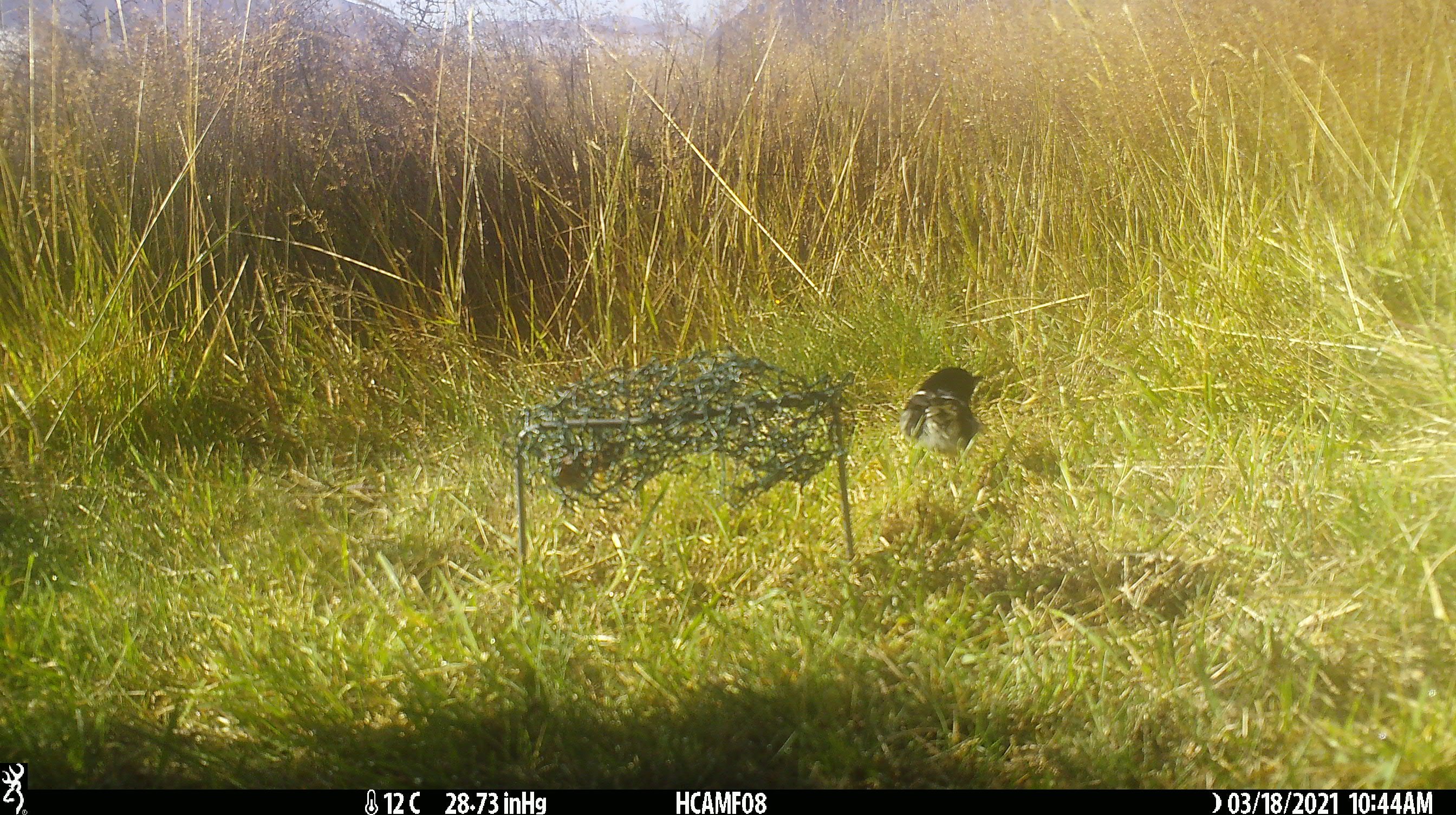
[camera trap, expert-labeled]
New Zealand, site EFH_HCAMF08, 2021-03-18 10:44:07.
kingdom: Animalia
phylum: Chordata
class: Aves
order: Passeriformes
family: Petroicidae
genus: Petroica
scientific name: Petroica macrocephala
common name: tomtit